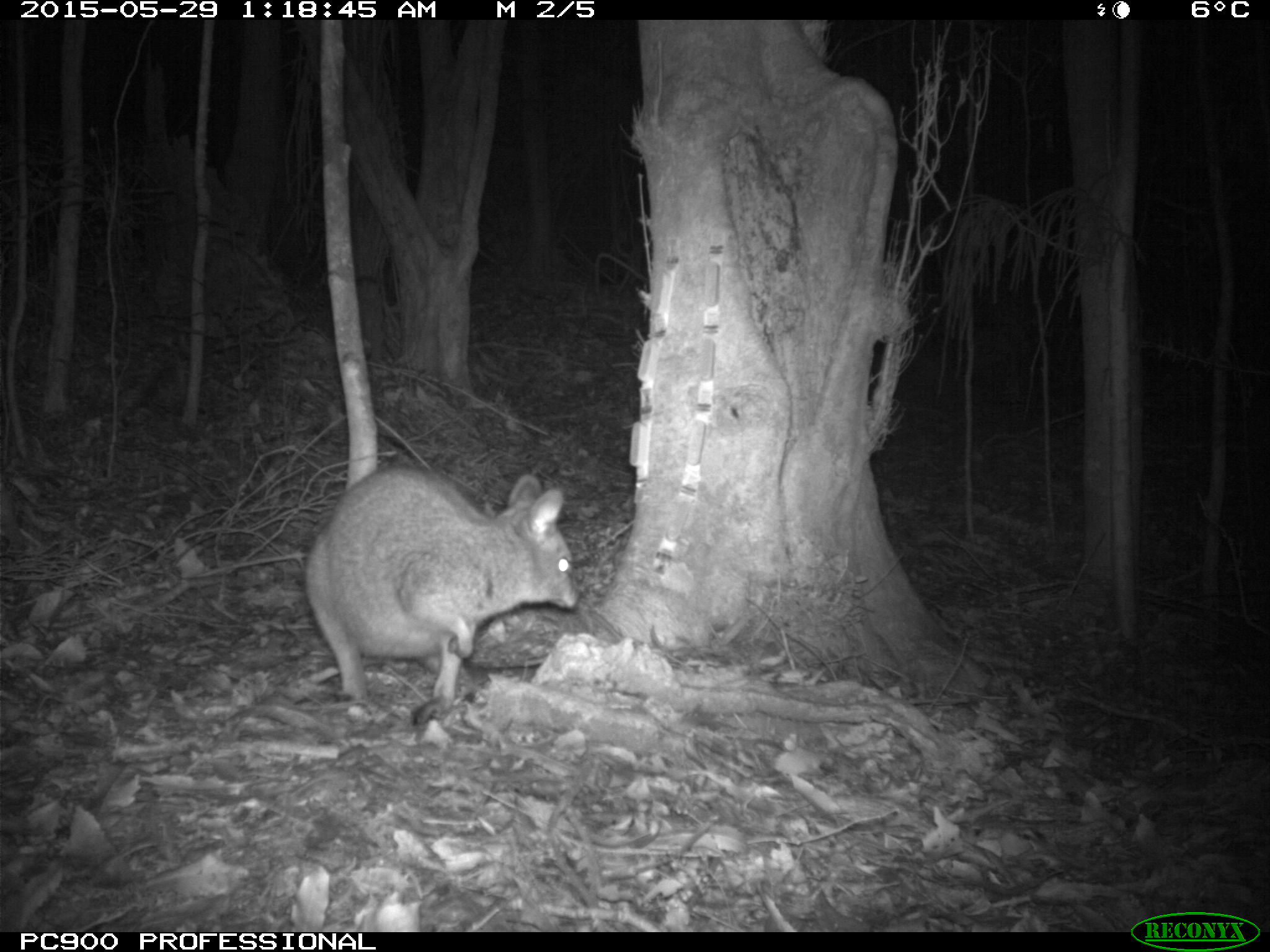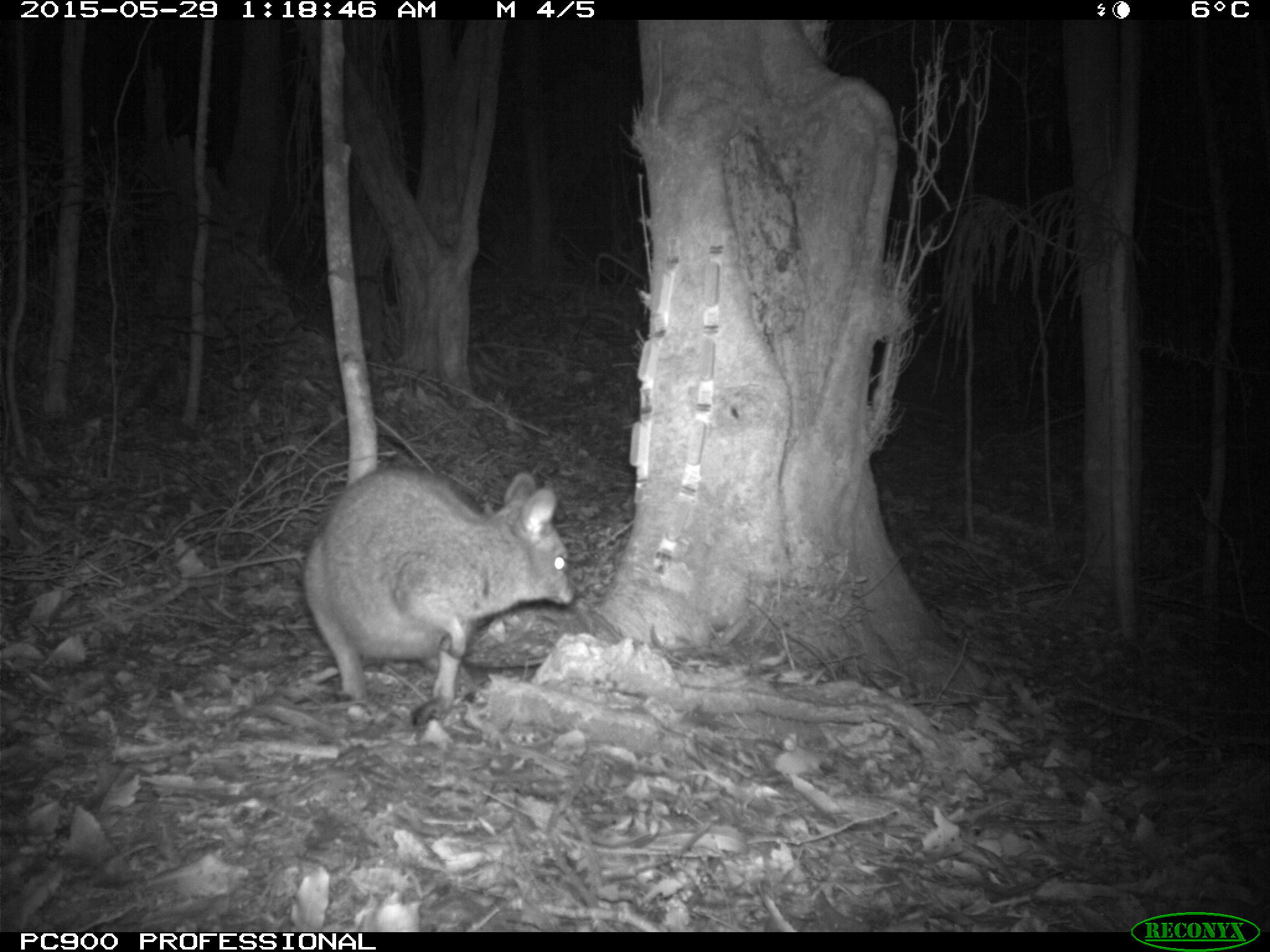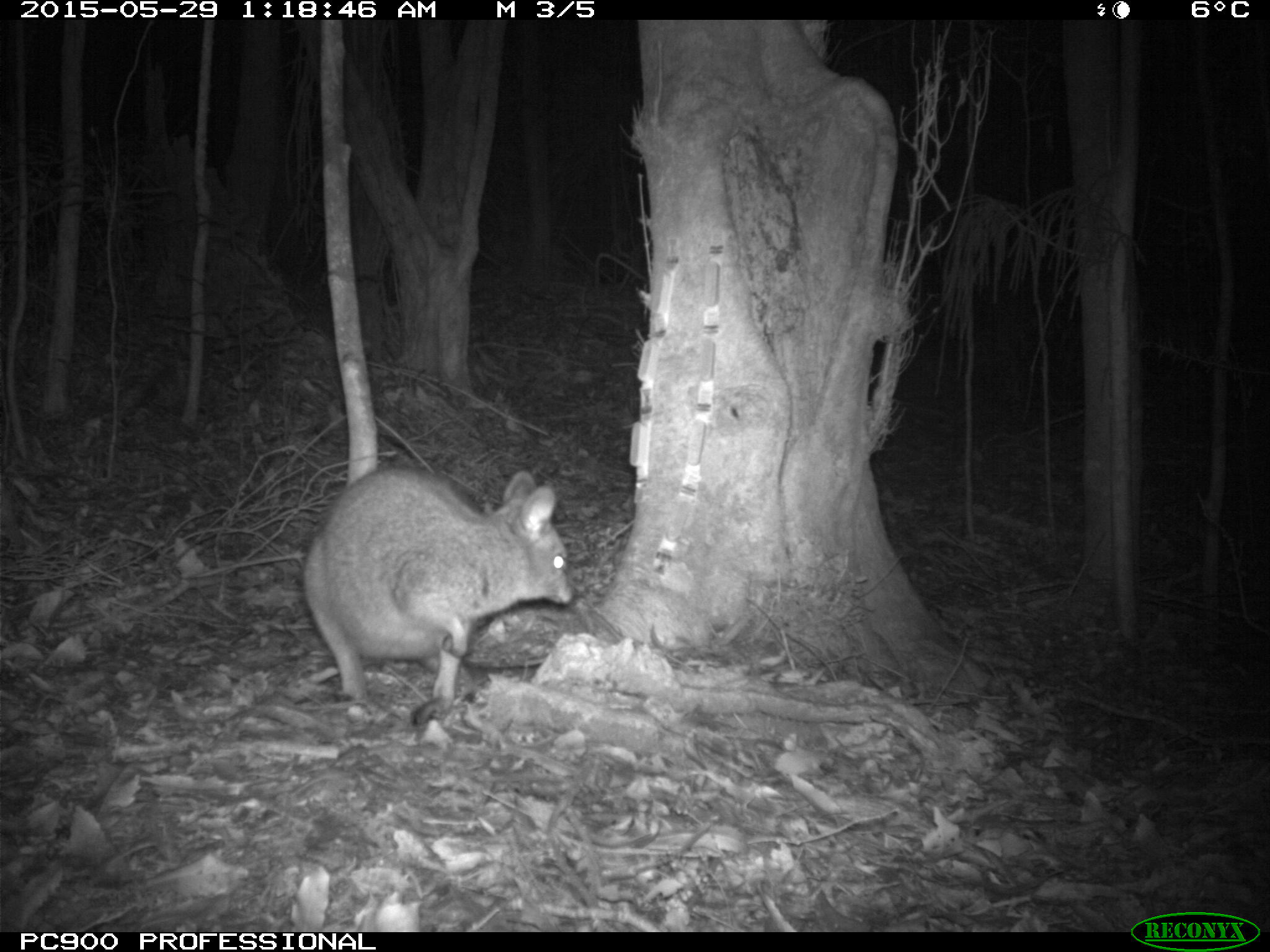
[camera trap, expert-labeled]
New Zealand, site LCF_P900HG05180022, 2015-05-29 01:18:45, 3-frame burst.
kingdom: Animalia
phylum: Chordata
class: Mammalia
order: Diprotodontia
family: Macropodidae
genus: Notamacropus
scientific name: Notamacropus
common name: wallaby